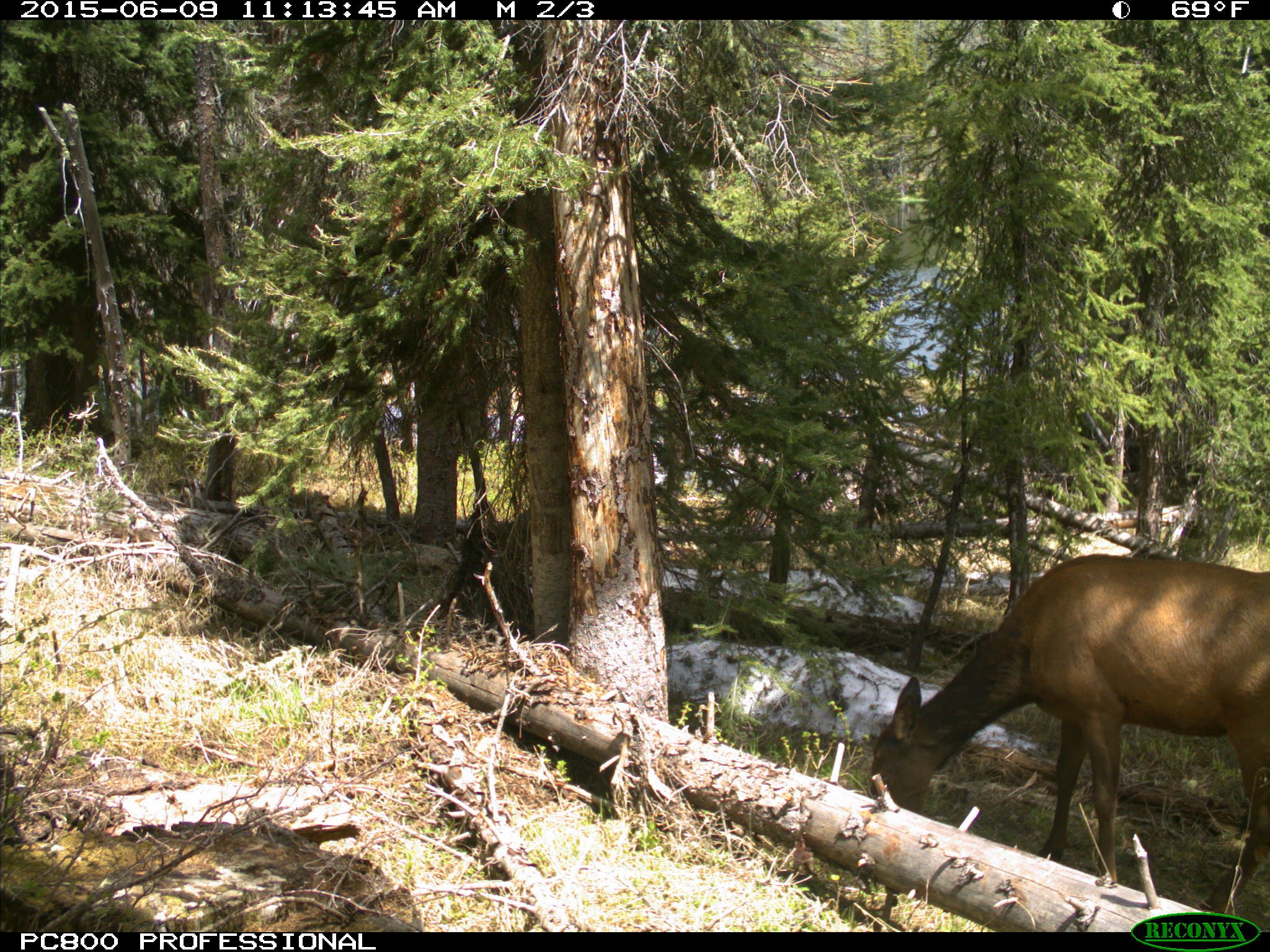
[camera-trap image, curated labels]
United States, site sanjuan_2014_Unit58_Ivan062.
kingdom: Animalia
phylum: Chordata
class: Mammalia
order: Artiodactyla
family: Cervidae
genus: Cervus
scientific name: Cervus elaphus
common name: red deer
Cervus elaphus (red deer).